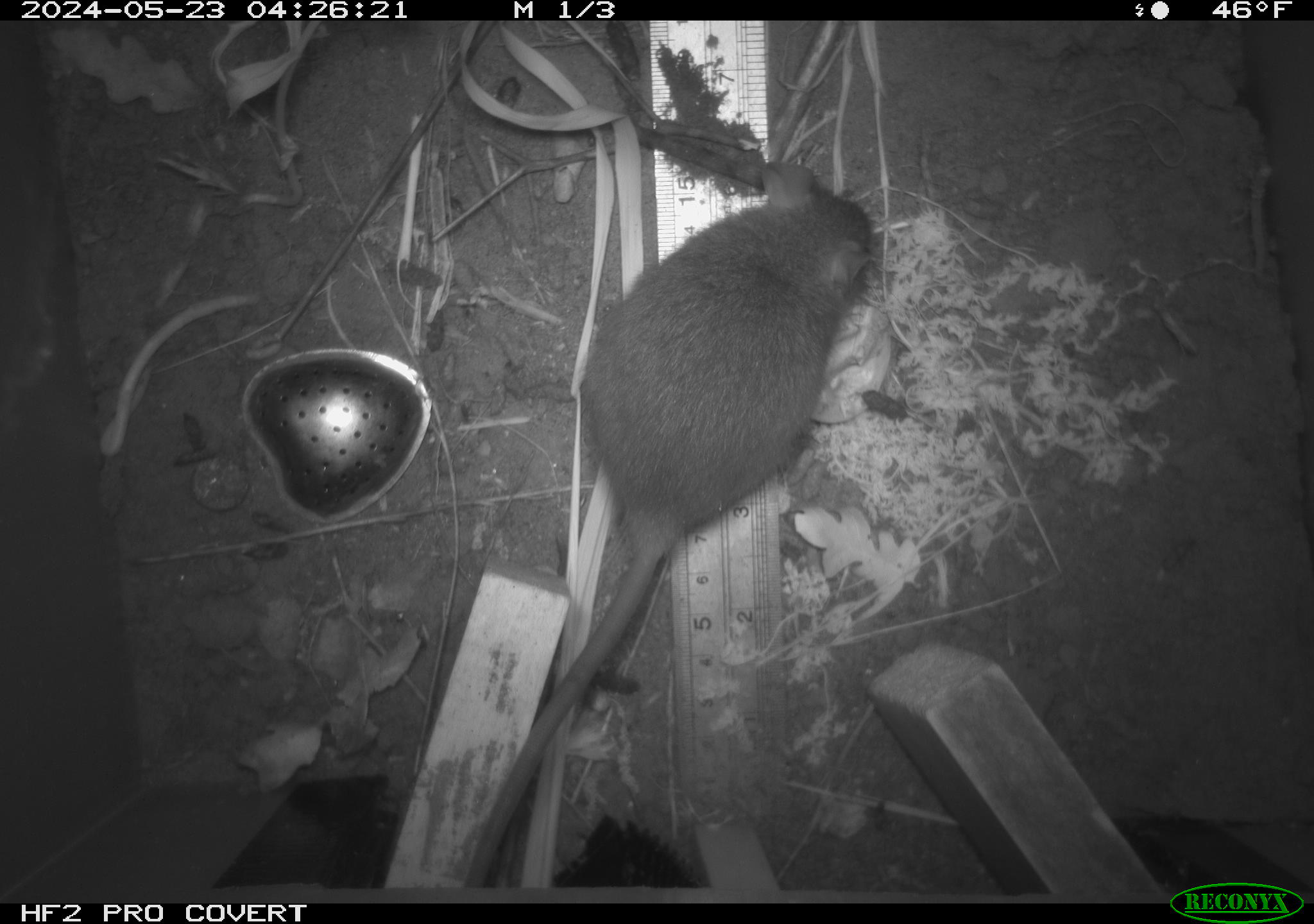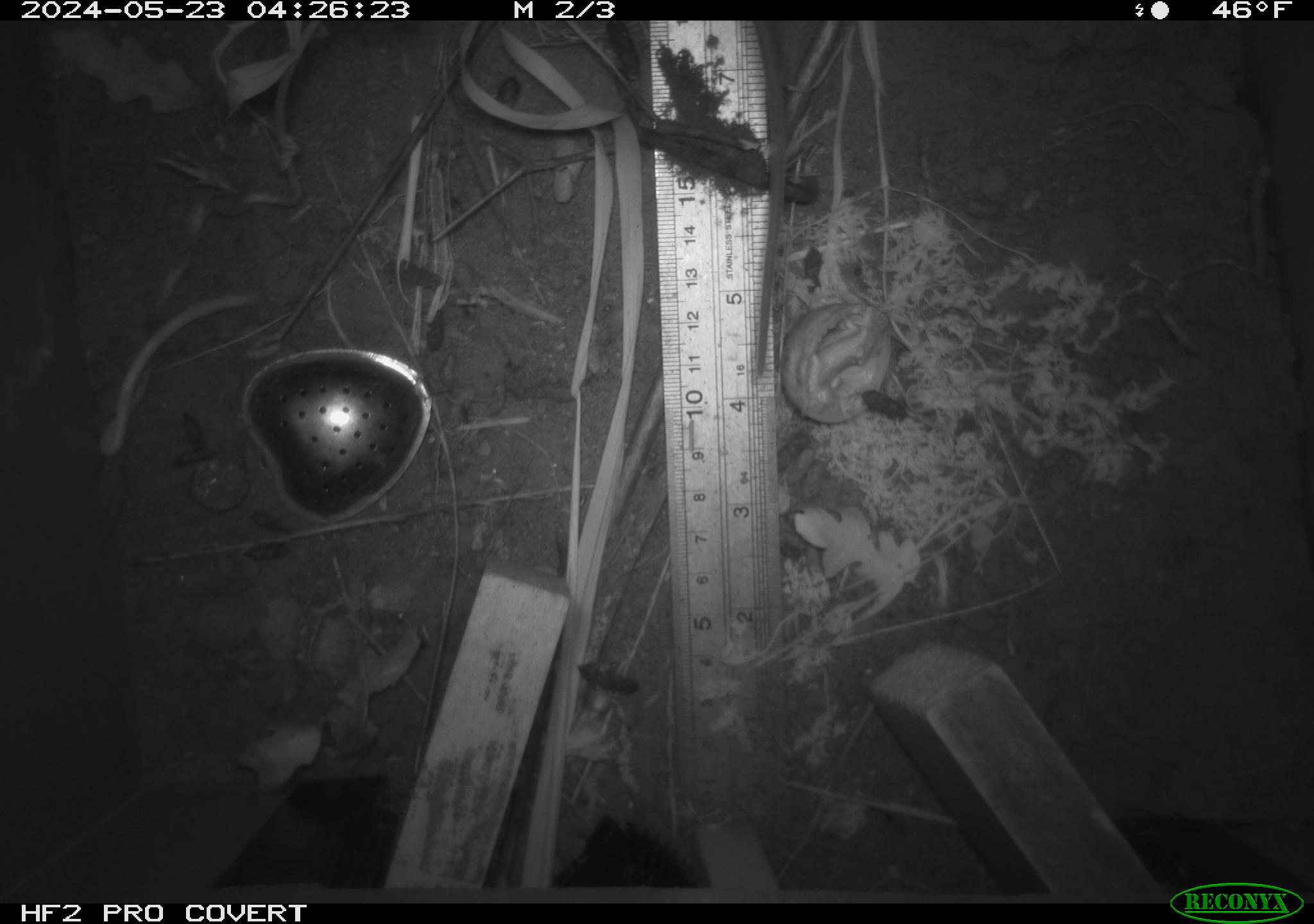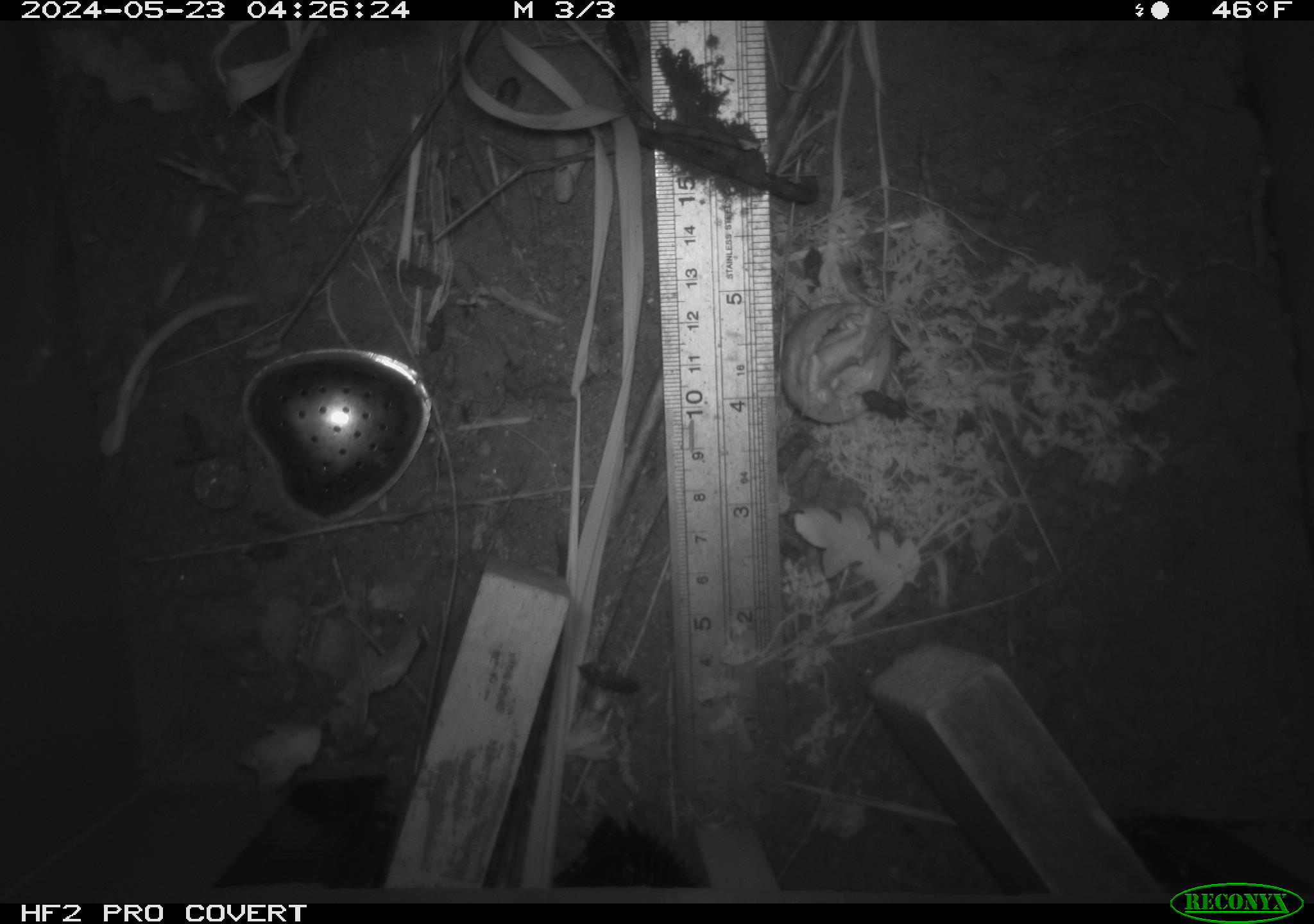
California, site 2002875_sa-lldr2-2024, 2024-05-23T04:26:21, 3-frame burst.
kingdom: Animalia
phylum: Chordata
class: Mammalia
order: Rodentia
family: Muridae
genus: Rattus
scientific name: Rattus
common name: rat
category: rattus species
Rattus species (rat) (Rattus).